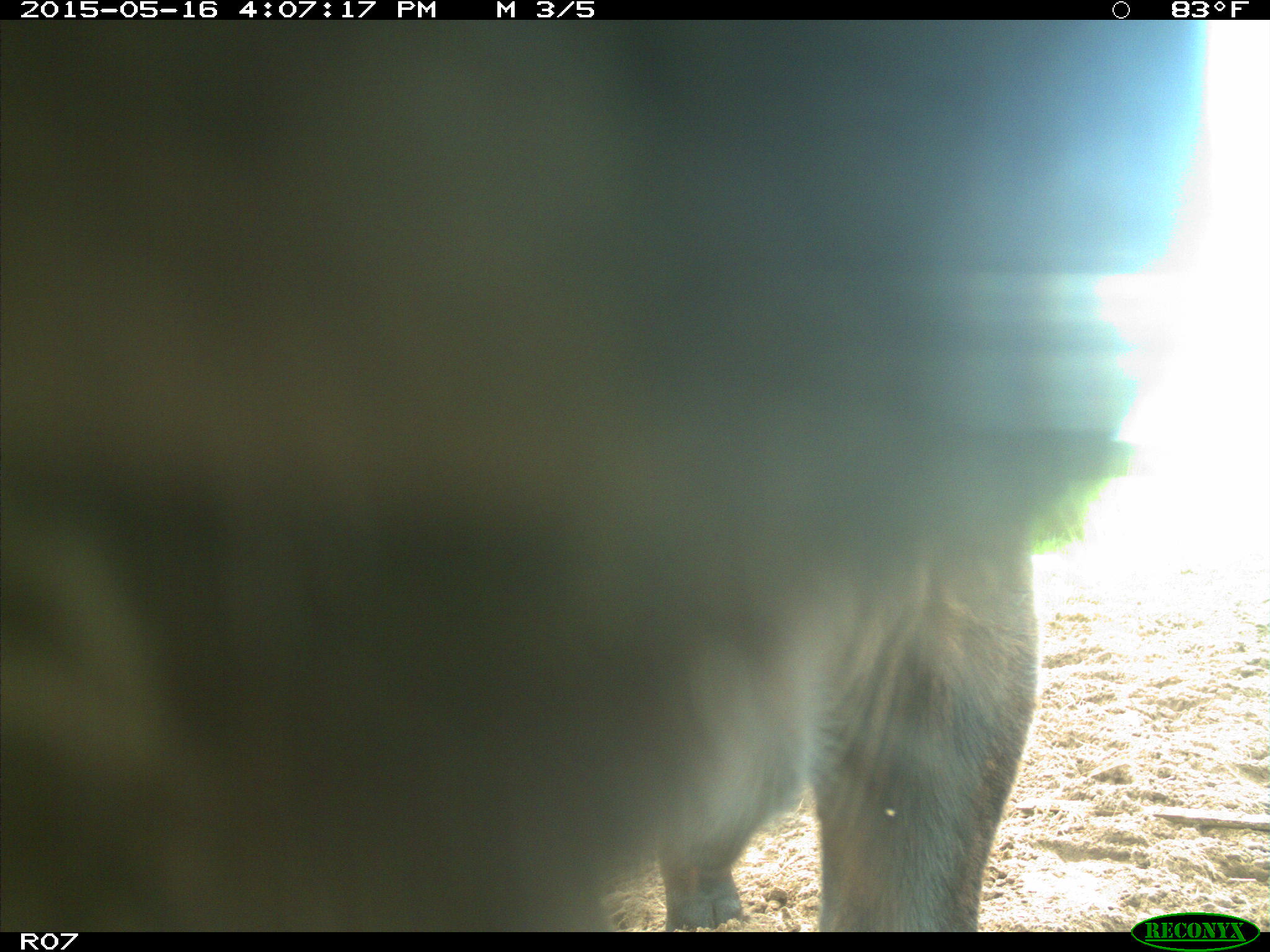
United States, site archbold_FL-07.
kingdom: Animalia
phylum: Chordata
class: Mammalia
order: Artiodactyla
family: Bovidae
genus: Bos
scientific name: Bos taurus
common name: domestic cow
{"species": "Bos taurus (domestic cow)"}